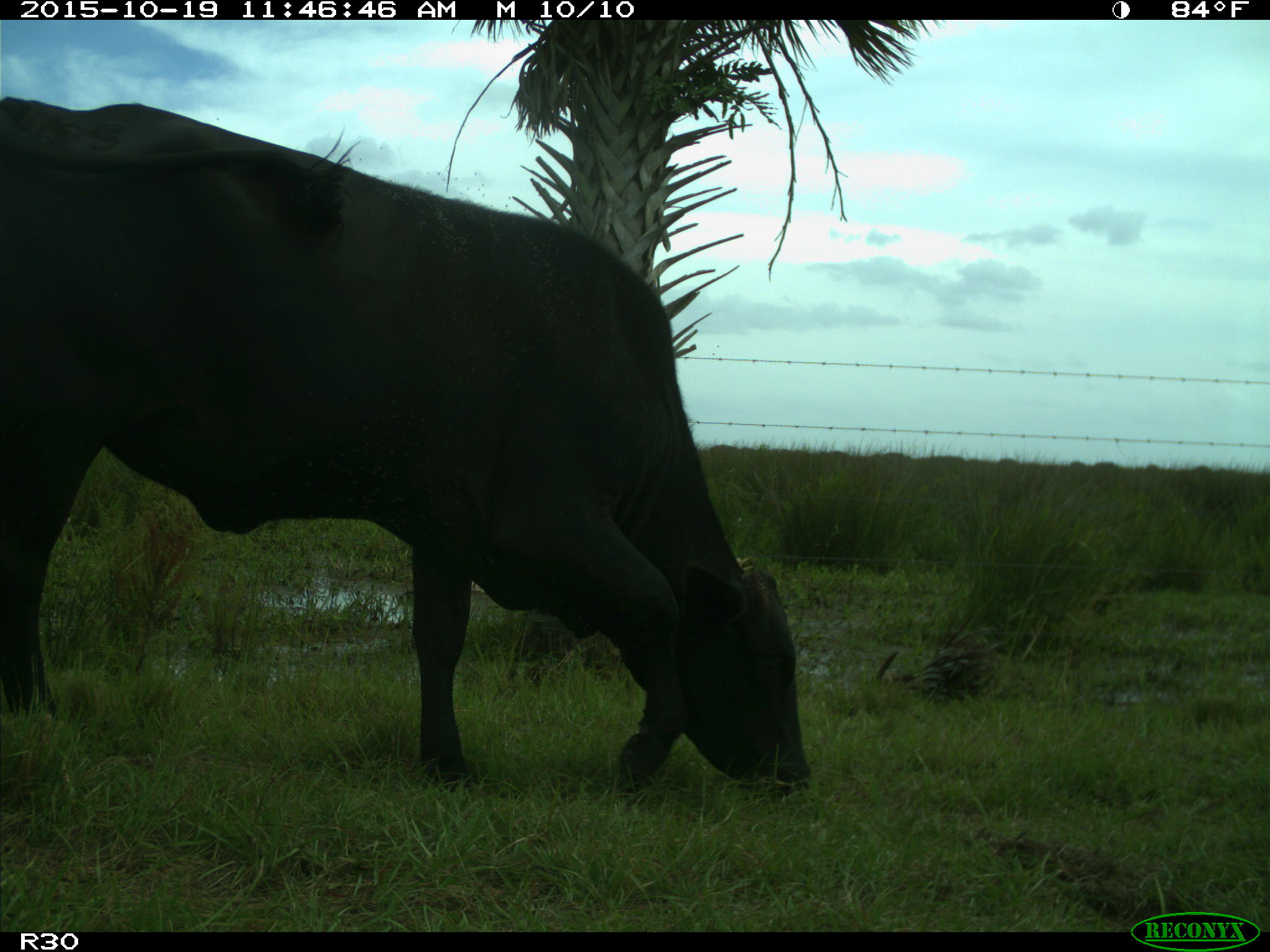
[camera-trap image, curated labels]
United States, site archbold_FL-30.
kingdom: Animalia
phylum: Chordata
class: Mammalia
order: Artiodactyla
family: Bovidae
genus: Bos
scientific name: Bos taurus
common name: domestic cow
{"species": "Bos taurus (domestic cow)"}